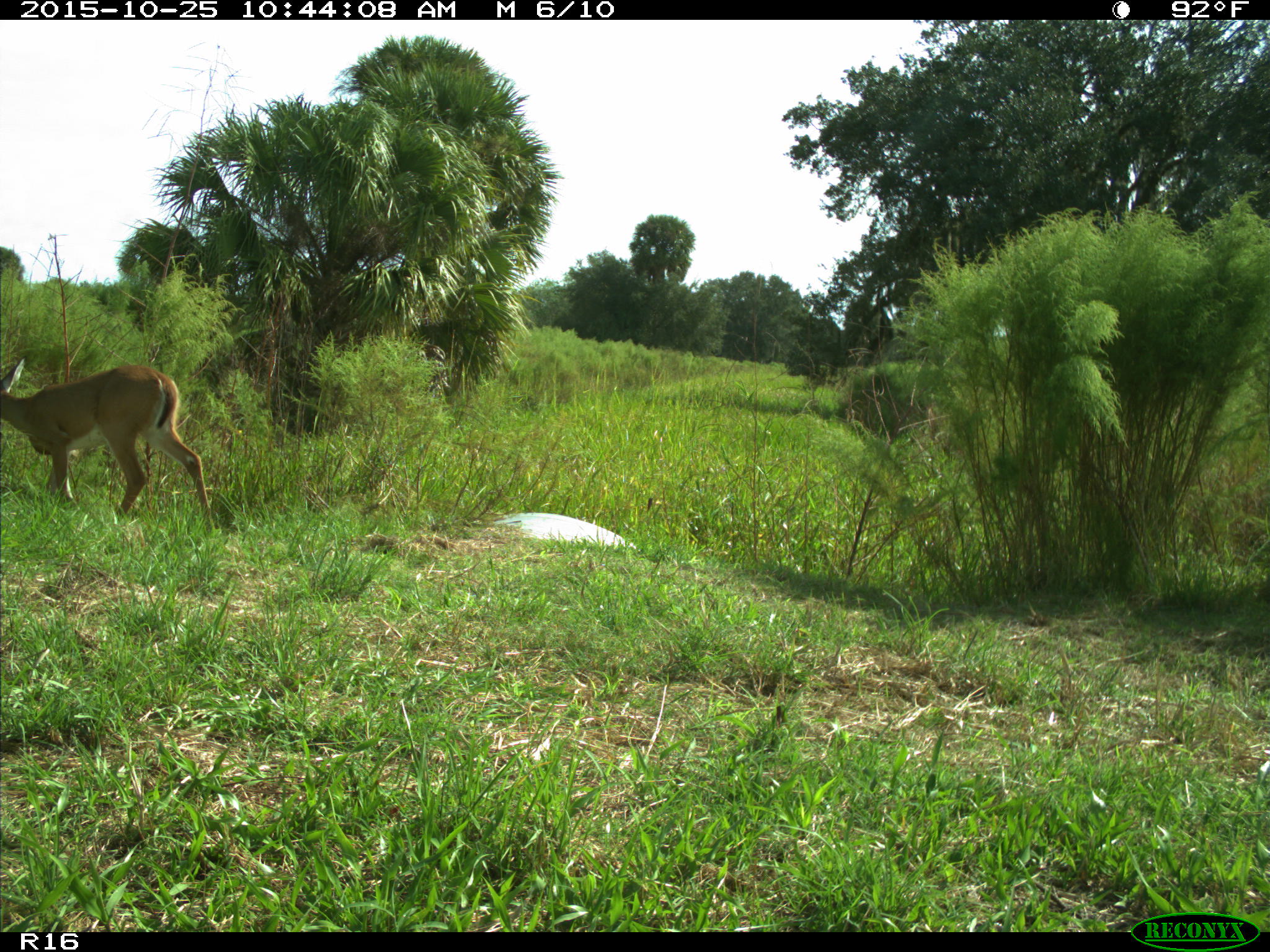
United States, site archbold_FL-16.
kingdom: Animalia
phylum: Chordata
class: Mammalia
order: Artiodactyla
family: Cervidae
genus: Odocoileus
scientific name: Odocoileus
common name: deer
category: unidentified deer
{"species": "unidentified deer (deer) (Odocoileus)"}